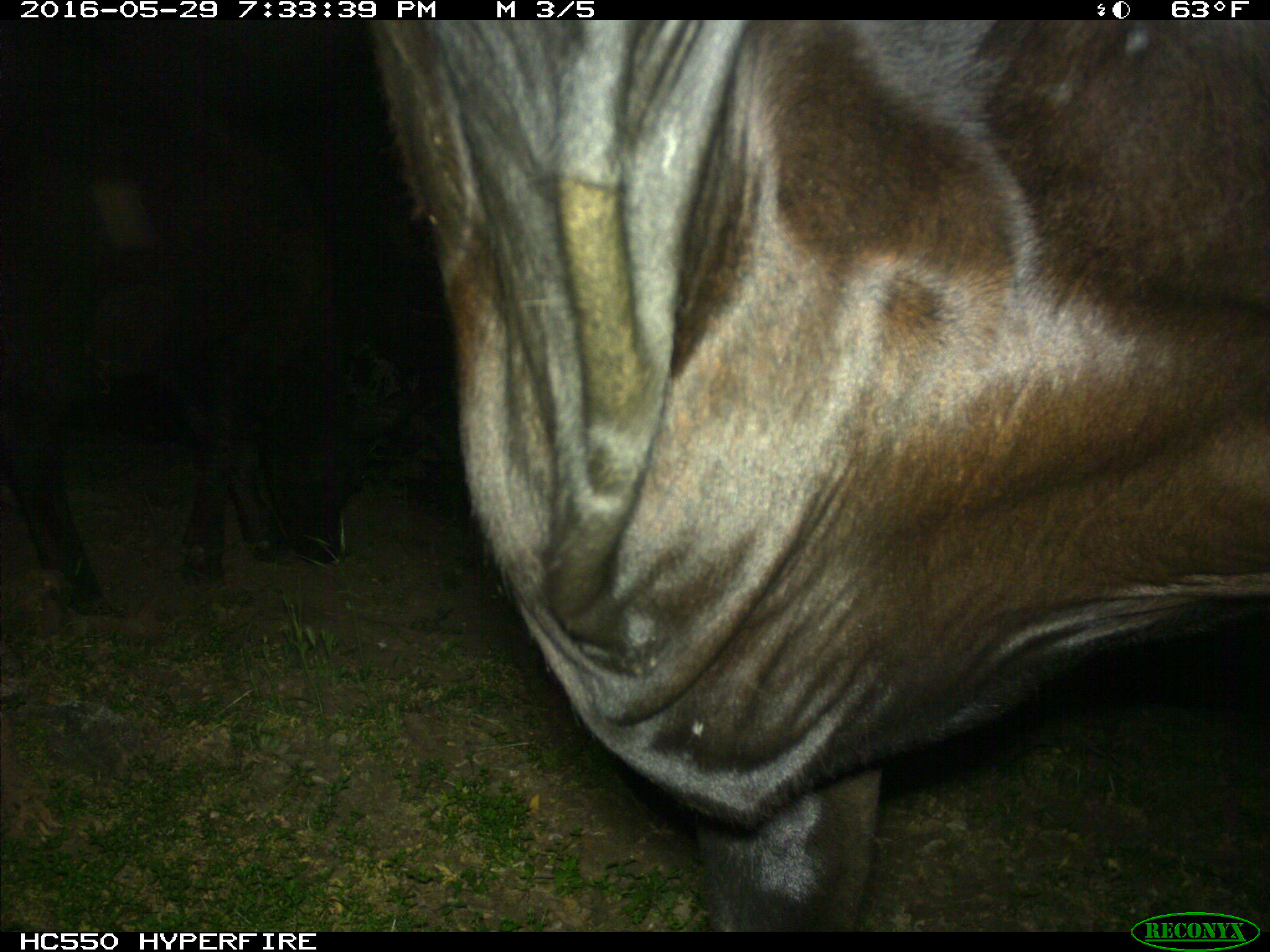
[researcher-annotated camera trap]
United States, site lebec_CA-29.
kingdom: Animalia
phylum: Chordata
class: Mammalia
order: Artiodactyla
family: Bovidae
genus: Bos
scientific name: Bos taurus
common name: domestic cow